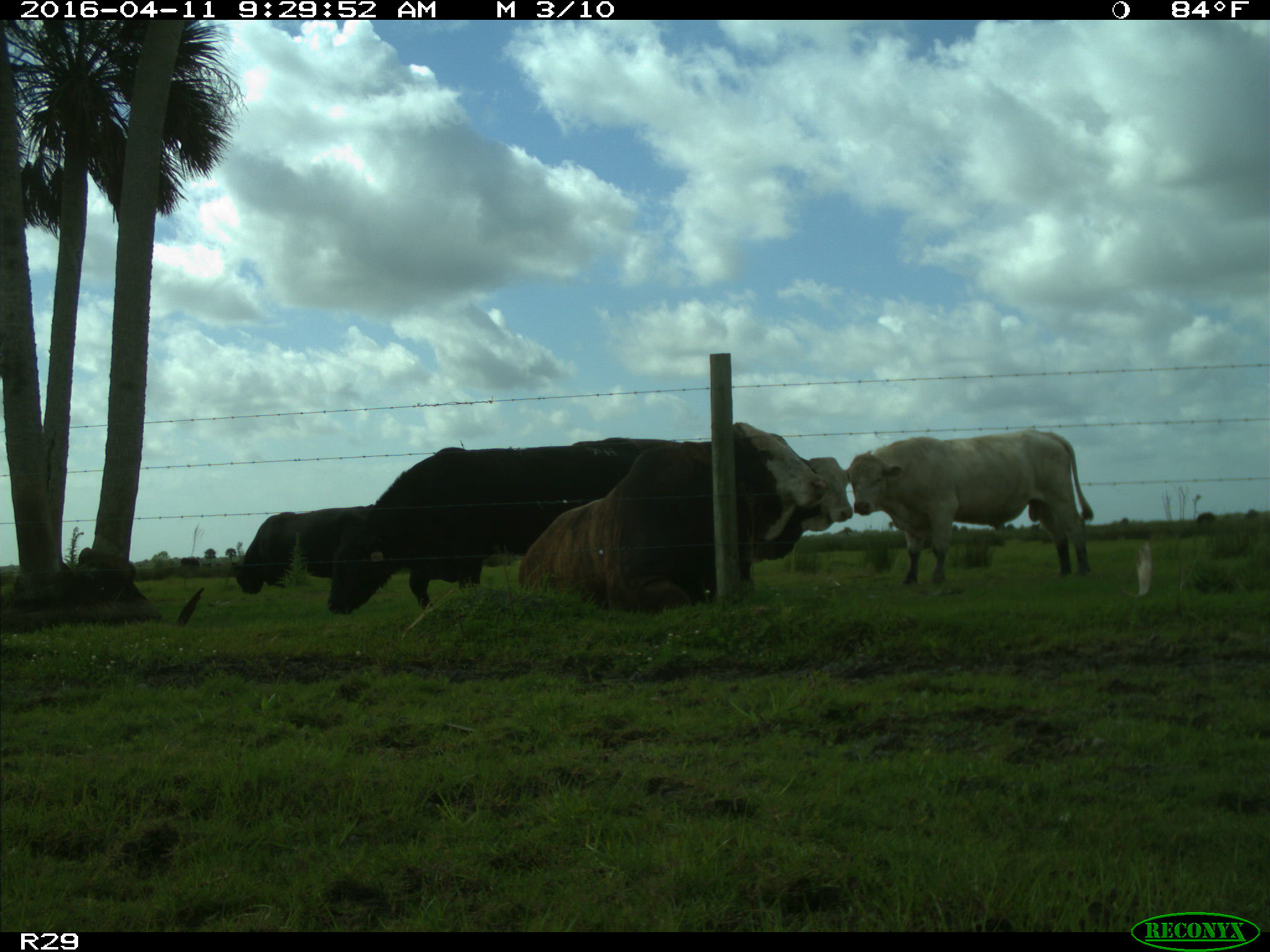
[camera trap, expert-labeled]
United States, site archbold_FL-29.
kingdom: Animalia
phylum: Chordata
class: Mammalia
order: Artiodactyla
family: Bovidae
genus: Bos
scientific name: Bos taurus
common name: domestic cow